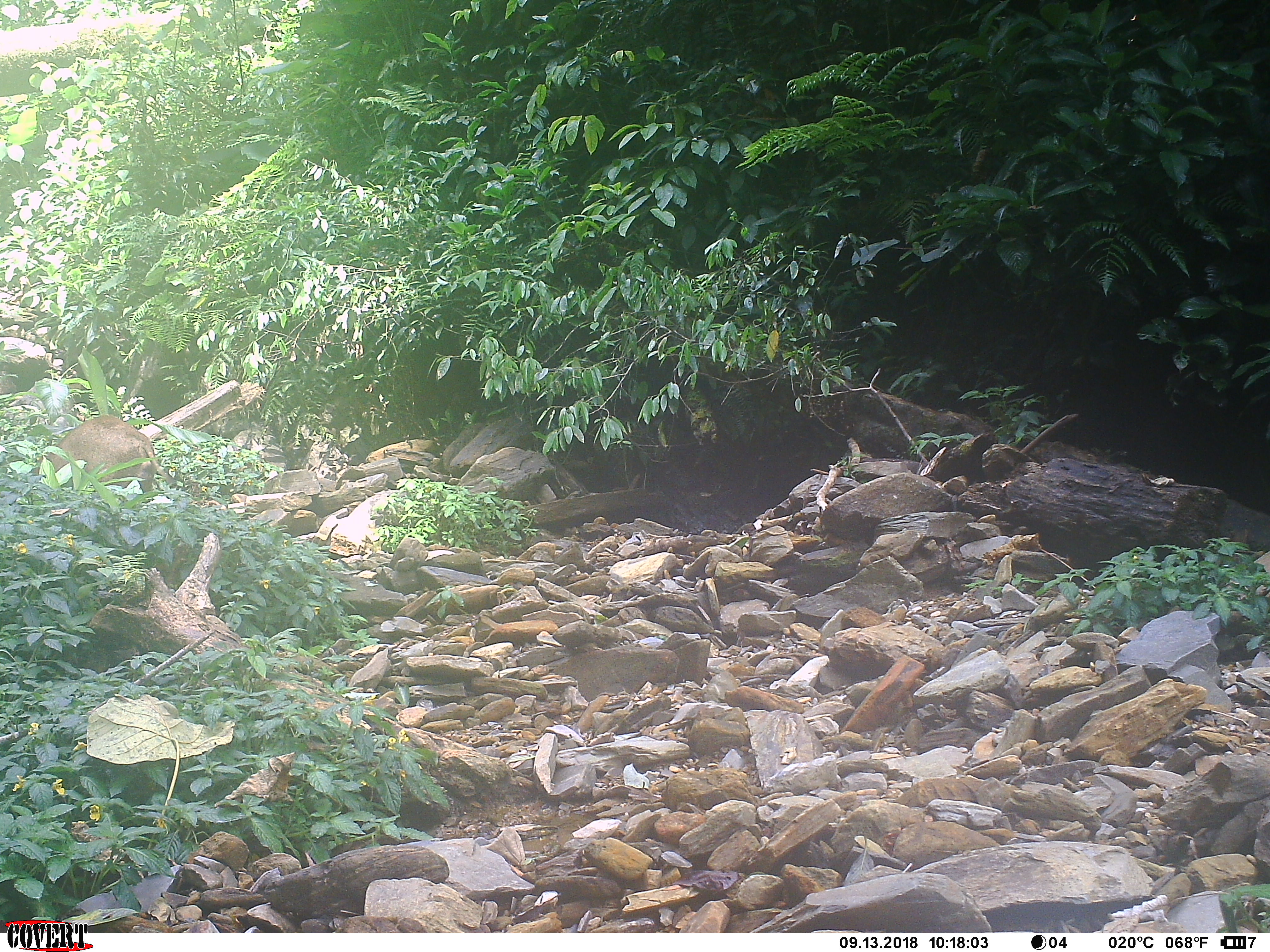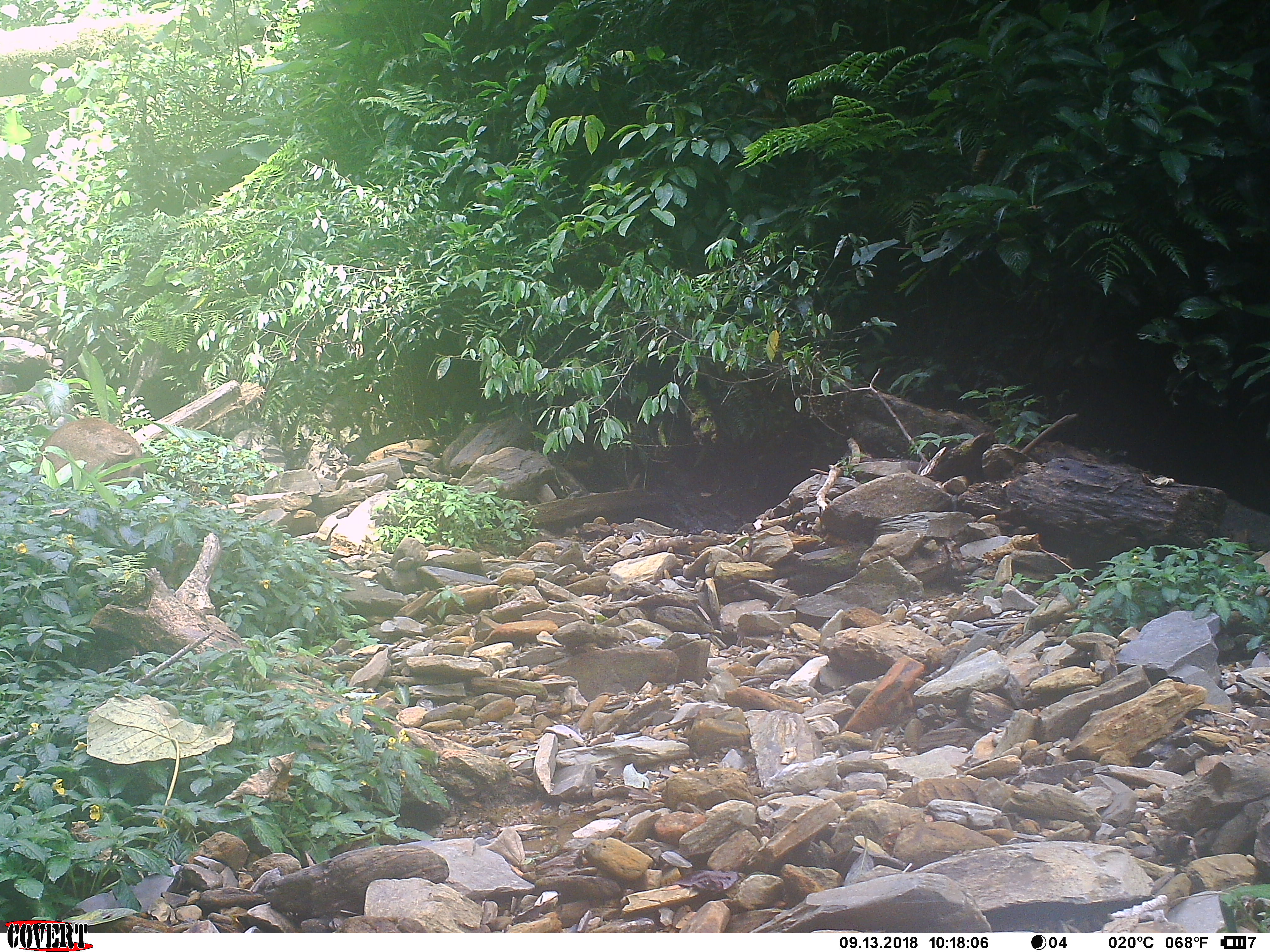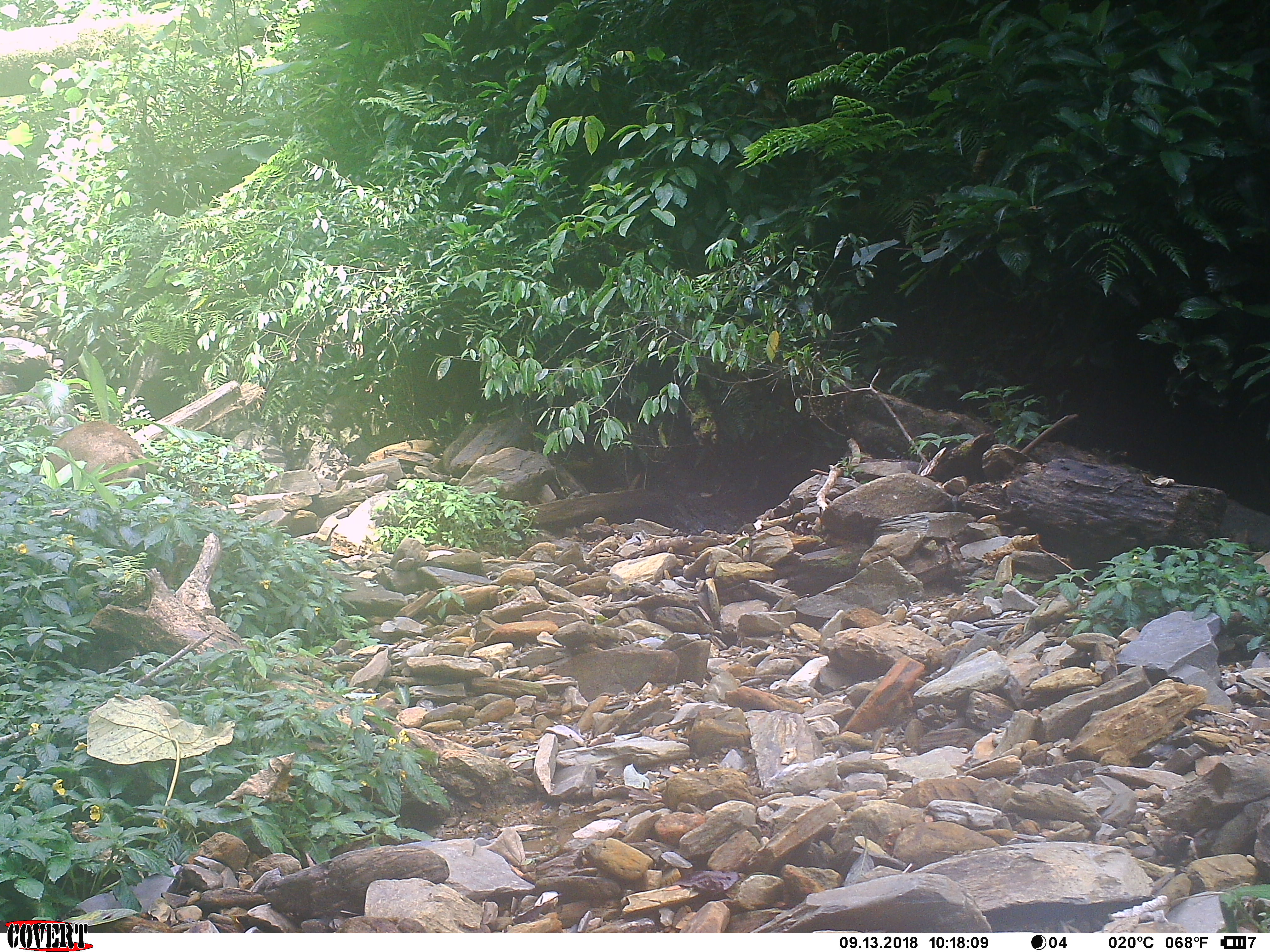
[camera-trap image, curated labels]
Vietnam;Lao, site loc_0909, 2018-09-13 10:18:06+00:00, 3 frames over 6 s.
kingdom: Animalia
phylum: Chordata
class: Mammalia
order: Artiodactyla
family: Suidae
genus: Sus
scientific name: Sus scrofa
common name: eurasian wild pig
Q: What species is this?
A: Eurasian wild pig (Sus scrofa).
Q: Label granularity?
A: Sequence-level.